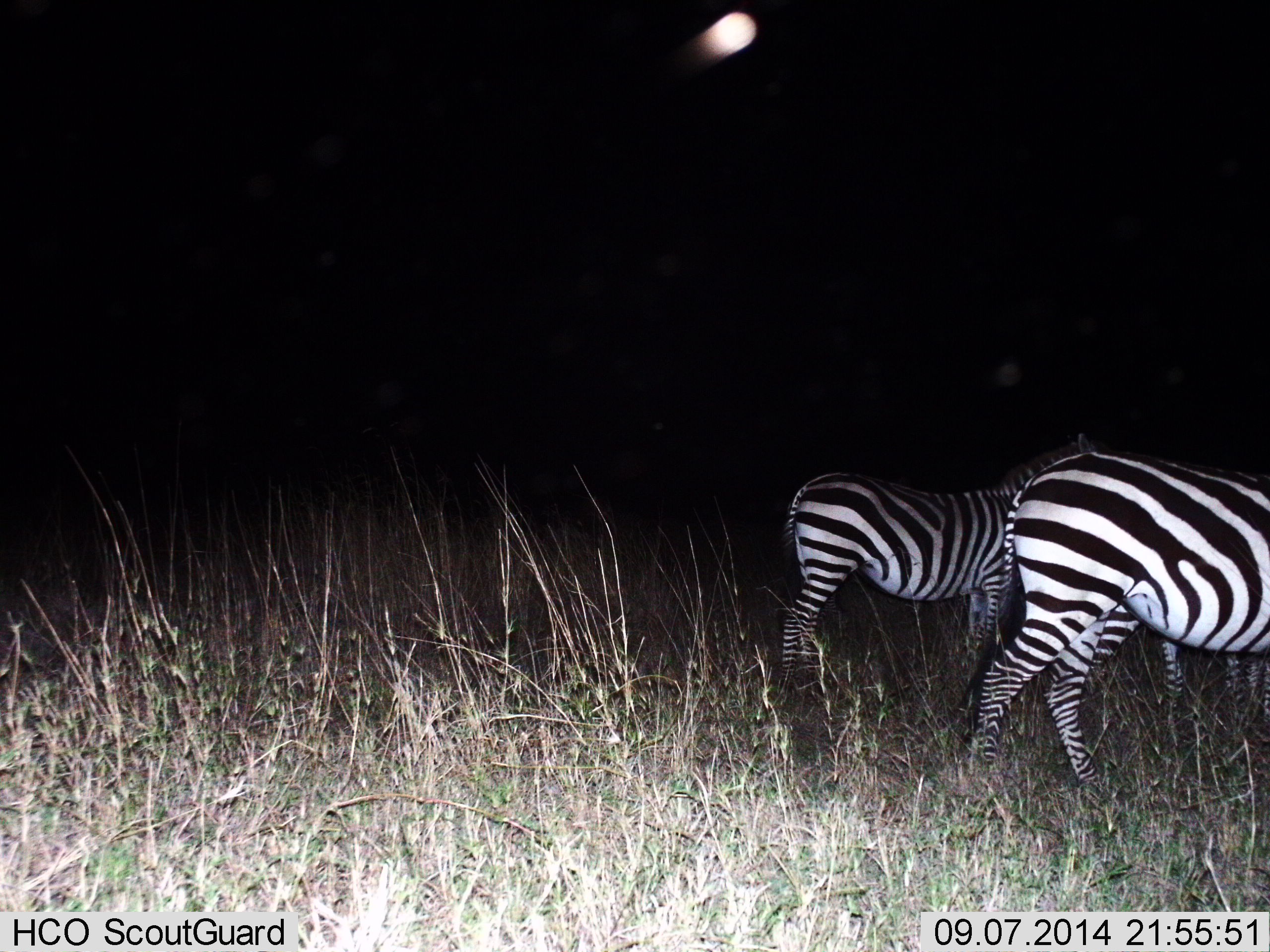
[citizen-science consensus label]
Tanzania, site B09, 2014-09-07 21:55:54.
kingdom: Animalia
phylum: Chordata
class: Mammalia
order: Perissodactyla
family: Equidae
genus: Equus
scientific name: Equus quagga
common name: plains zebra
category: zebra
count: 2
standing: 80%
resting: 0%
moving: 20%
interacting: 0%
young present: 0%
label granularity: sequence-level